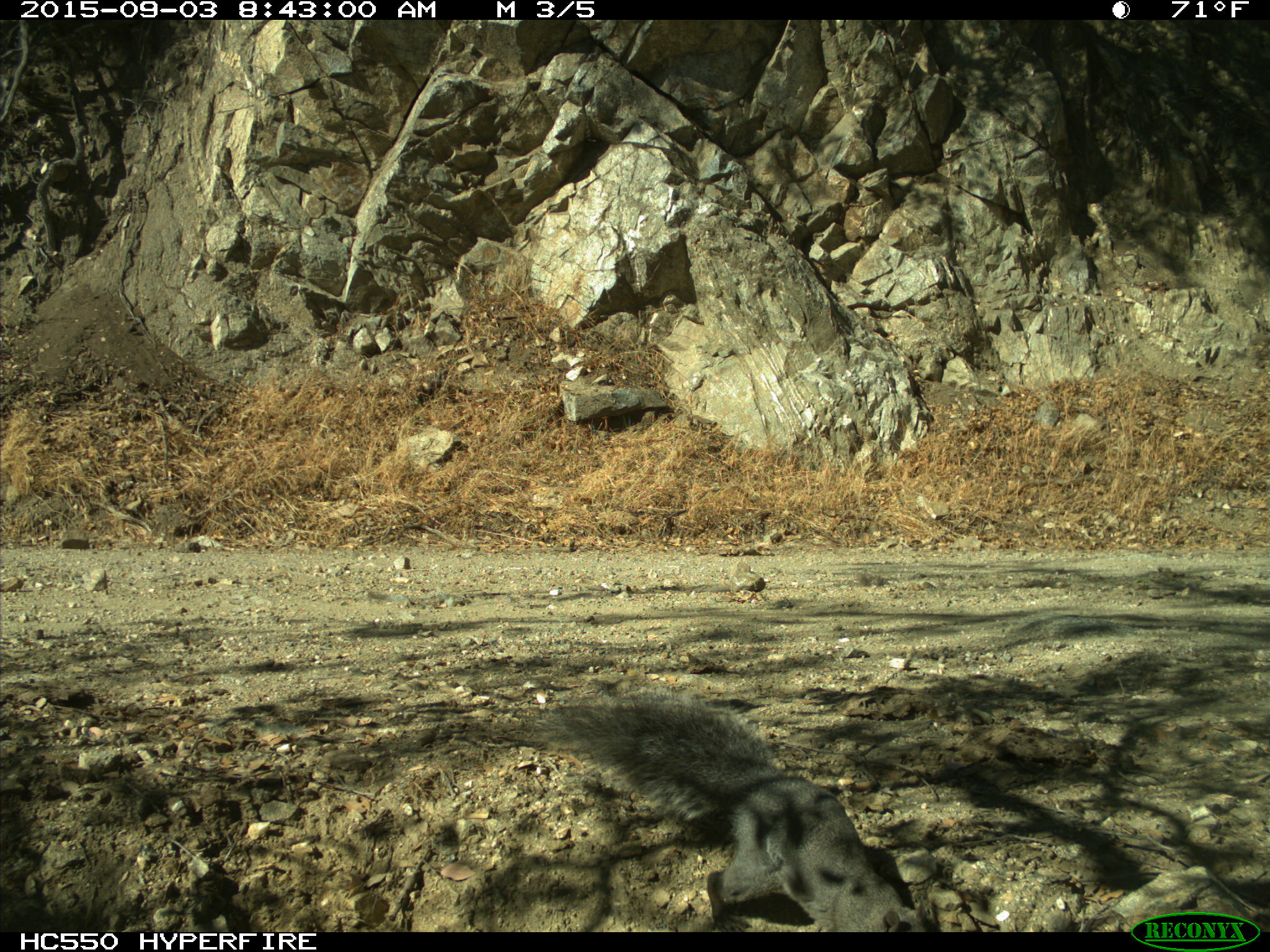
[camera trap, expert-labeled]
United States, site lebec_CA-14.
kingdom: Animalia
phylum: Chordata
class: Mammalia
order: Rodentia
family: Sciuridae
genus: Sciurus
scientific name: Sciurus carolinensis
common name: eastern gray squirrel